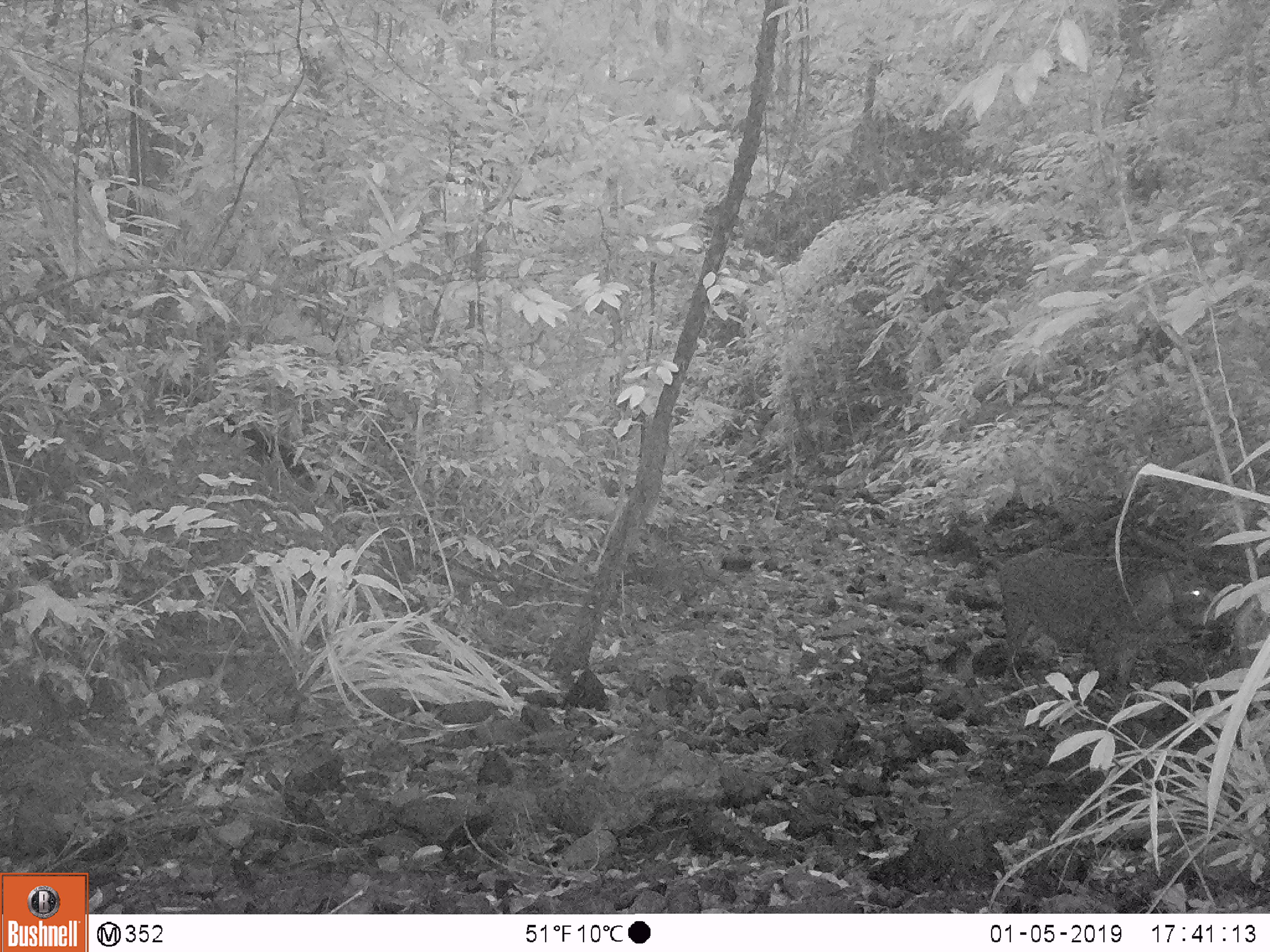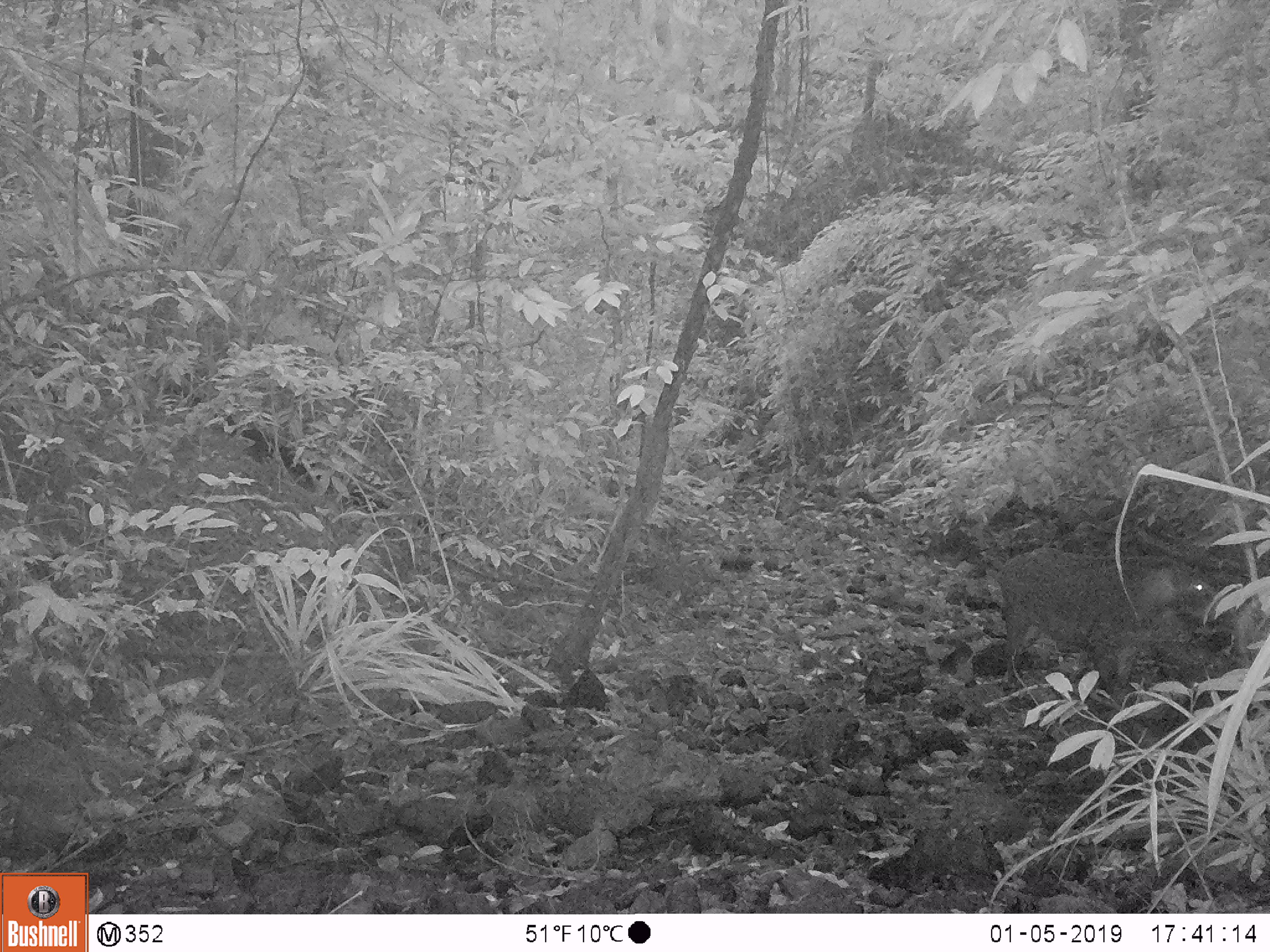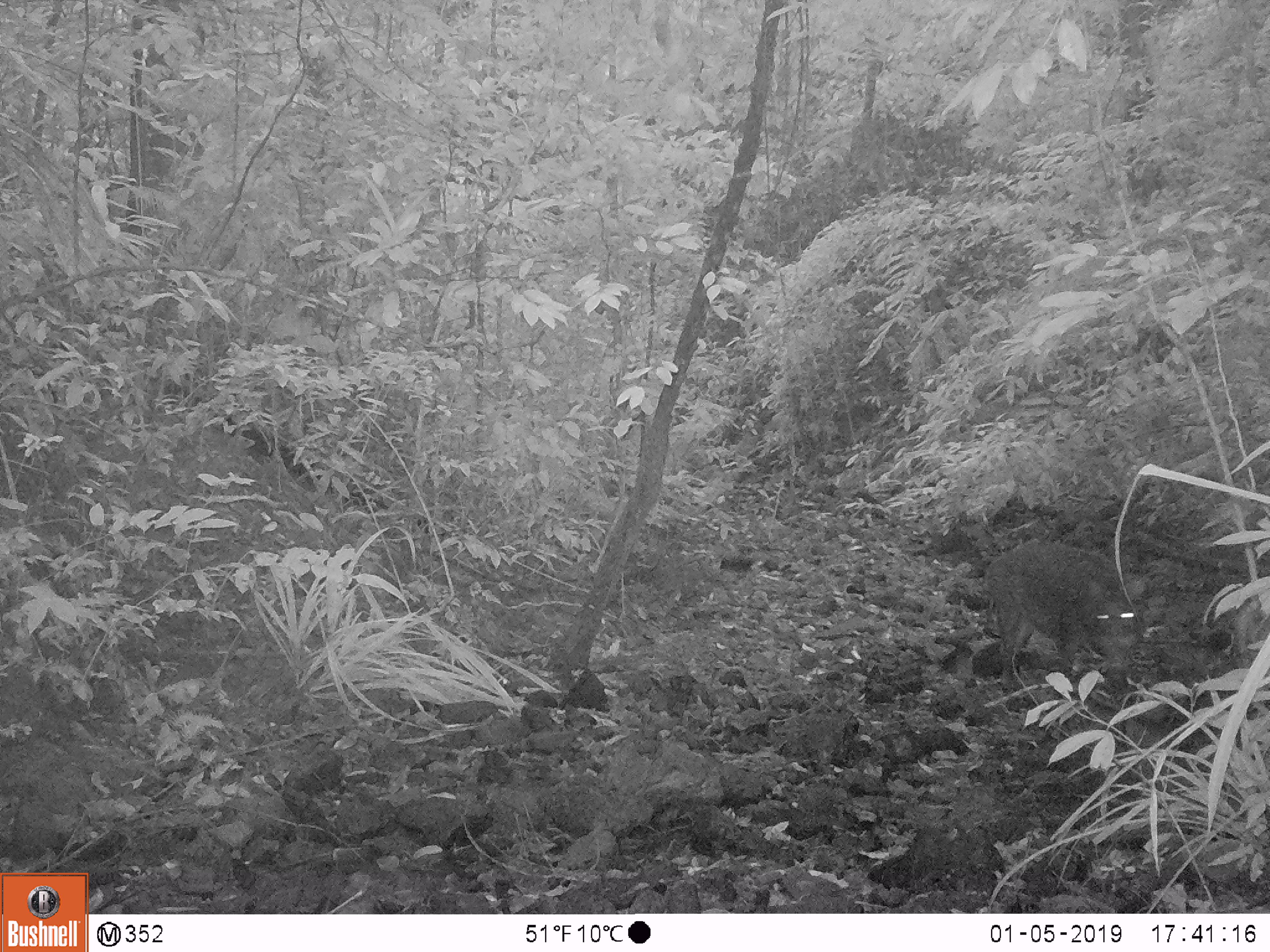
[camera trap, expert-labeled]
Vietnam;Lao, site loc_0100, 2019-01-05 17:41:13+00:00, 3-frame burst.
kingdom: Animalia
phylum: Chordata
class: Mammalia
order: Artiodactyla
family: Suidae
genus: Sus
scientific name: Sus scrofa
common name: eurasian wild pig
Eurasian wild pig (Sus scrofa). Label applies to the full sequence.